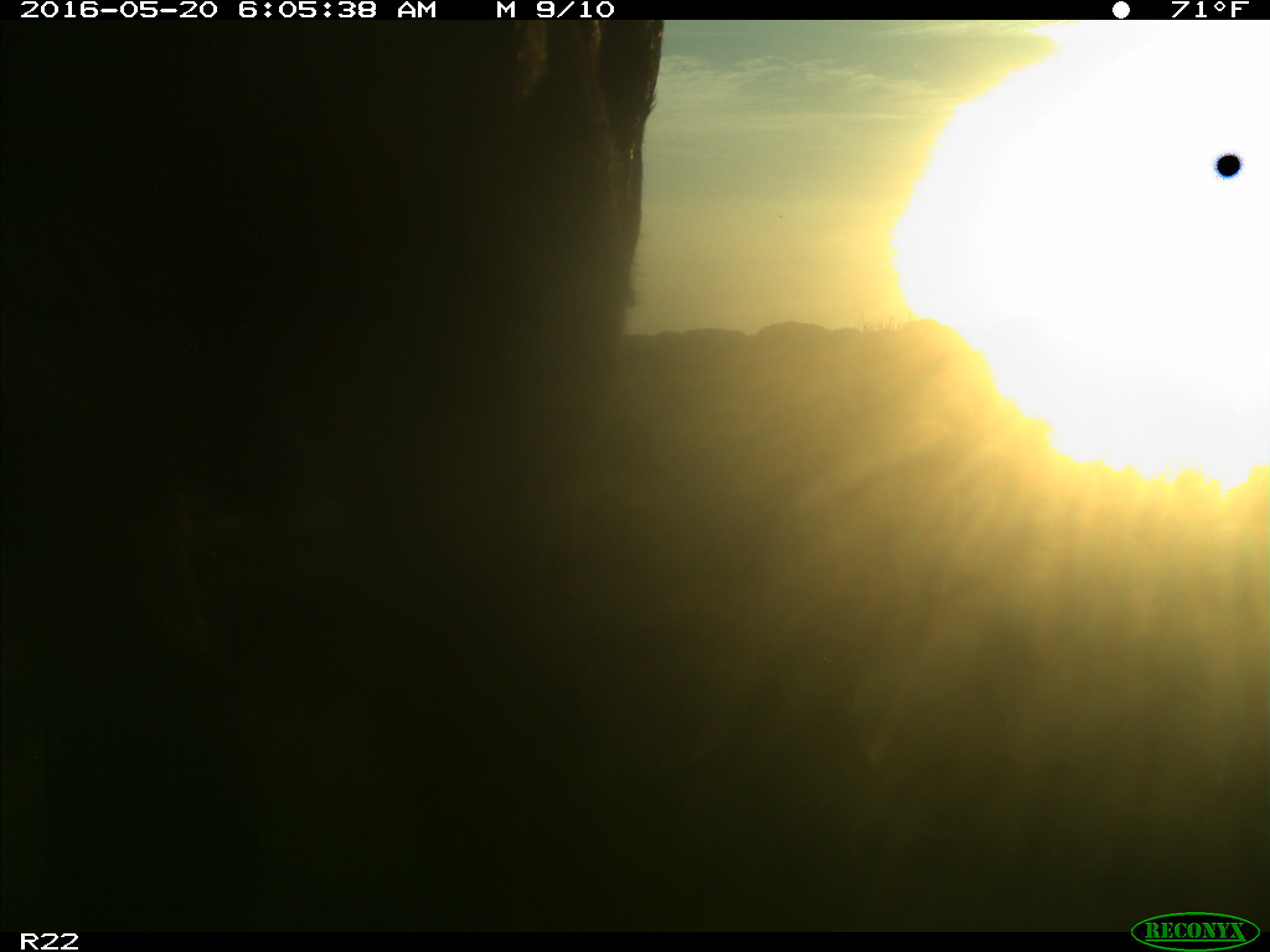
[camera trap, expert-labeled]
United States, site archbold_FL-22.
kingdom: Animalia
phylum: Chordata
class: Mammalia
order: Artiodactyla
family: Bovidae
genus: Bos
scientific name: Bos taurus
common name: domestic cow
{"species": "Bos taurus (domestic cow)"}